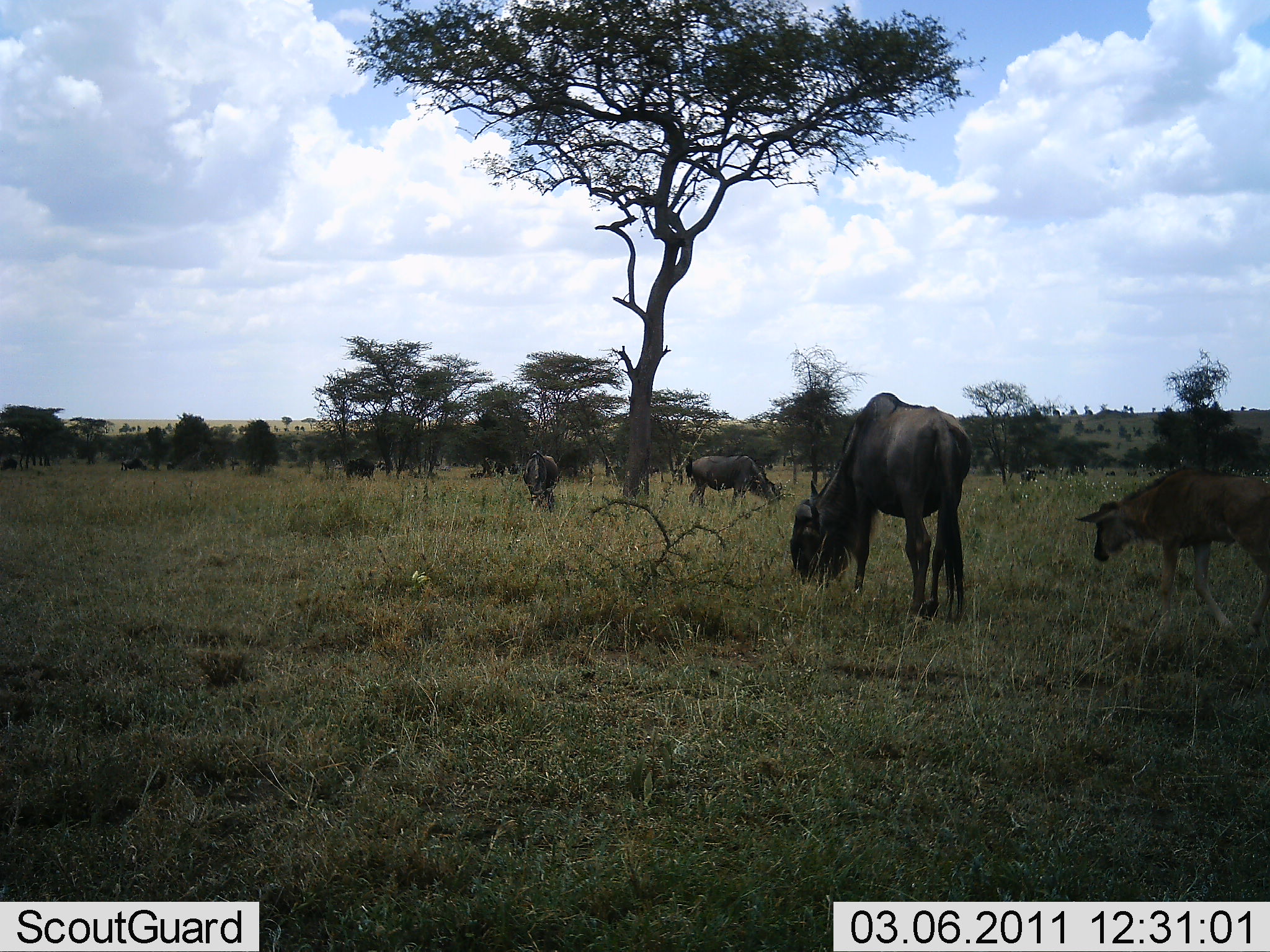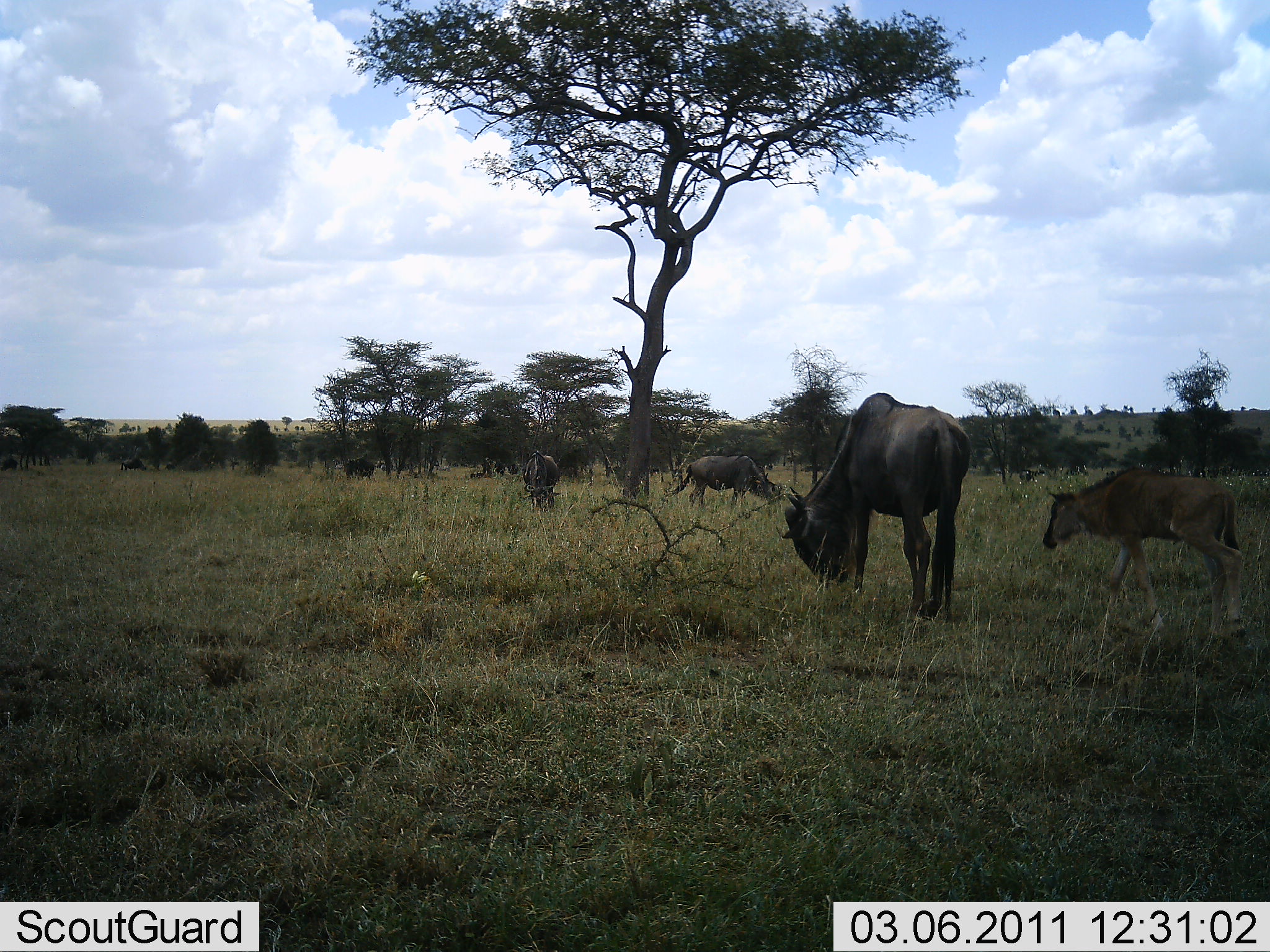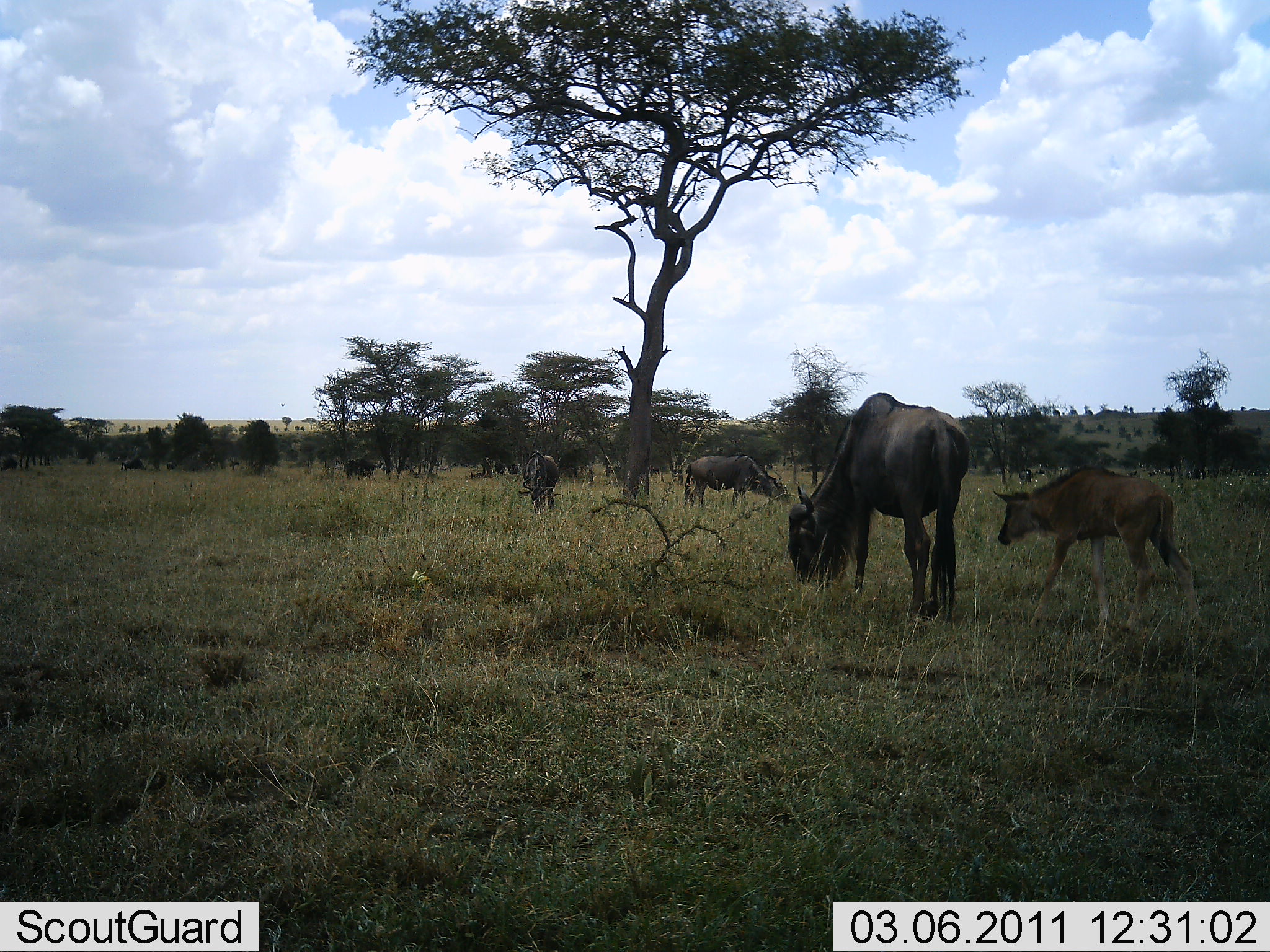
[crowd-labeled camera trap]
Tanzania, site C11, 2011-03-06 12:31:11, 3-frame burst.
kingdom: Animalia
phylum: Chordata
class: Mammalia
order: Artiodactyla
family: Bovidae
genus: Connochaetes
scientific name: Connochaetes taurinus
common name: blue wildebeest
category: wildebeest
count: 8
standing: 50%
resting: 0%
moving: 50%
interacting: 8%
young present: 92%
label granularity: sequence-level